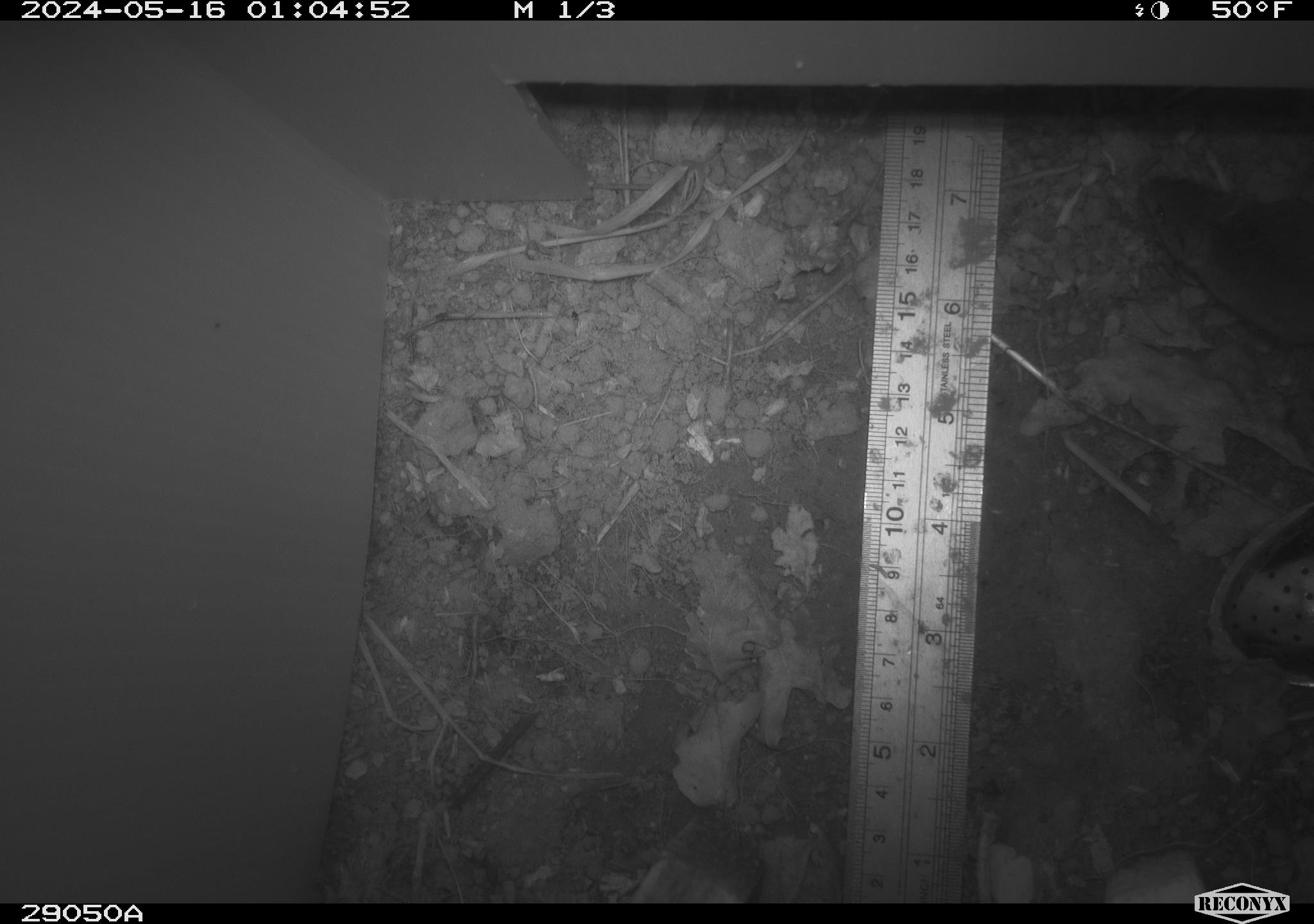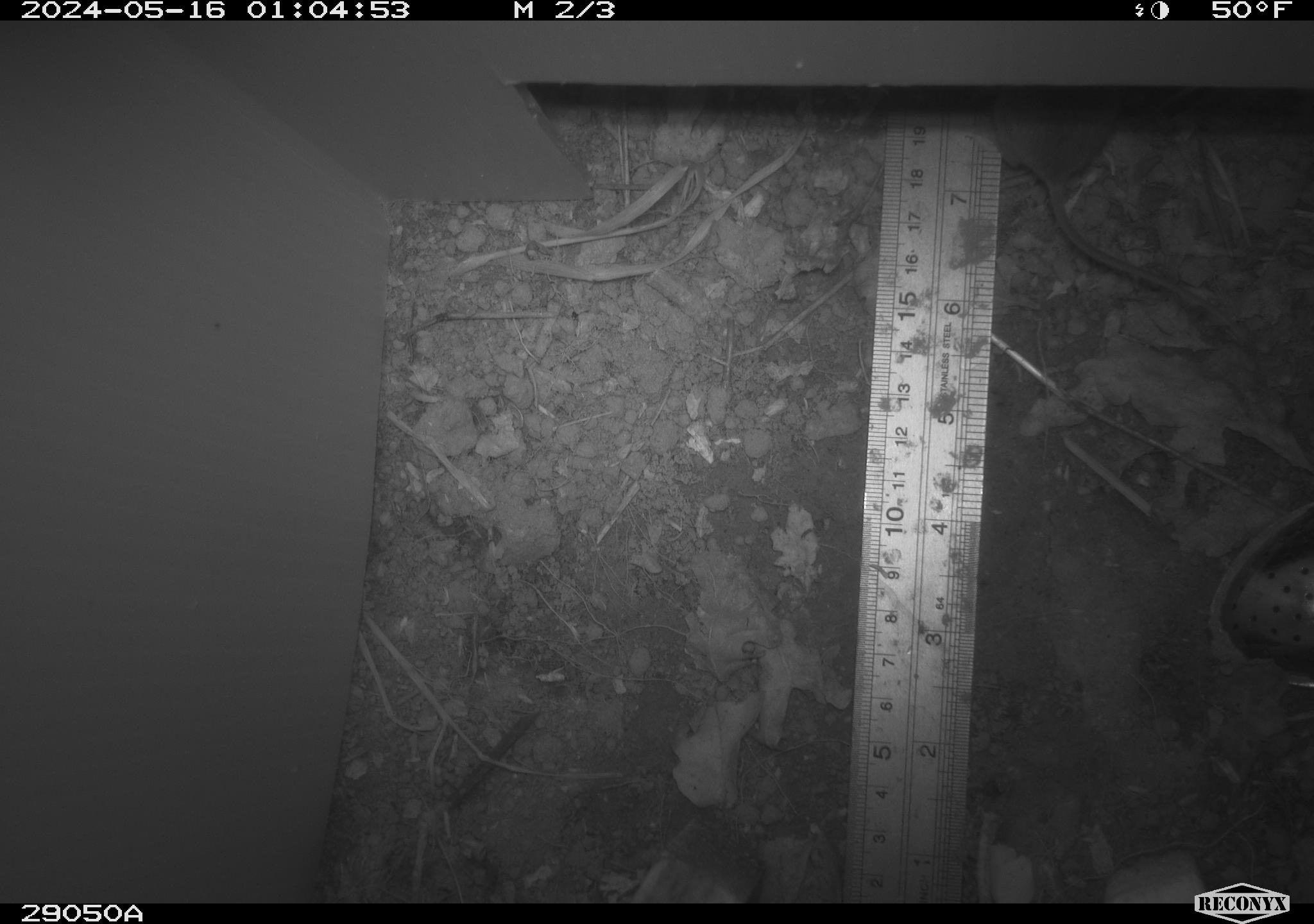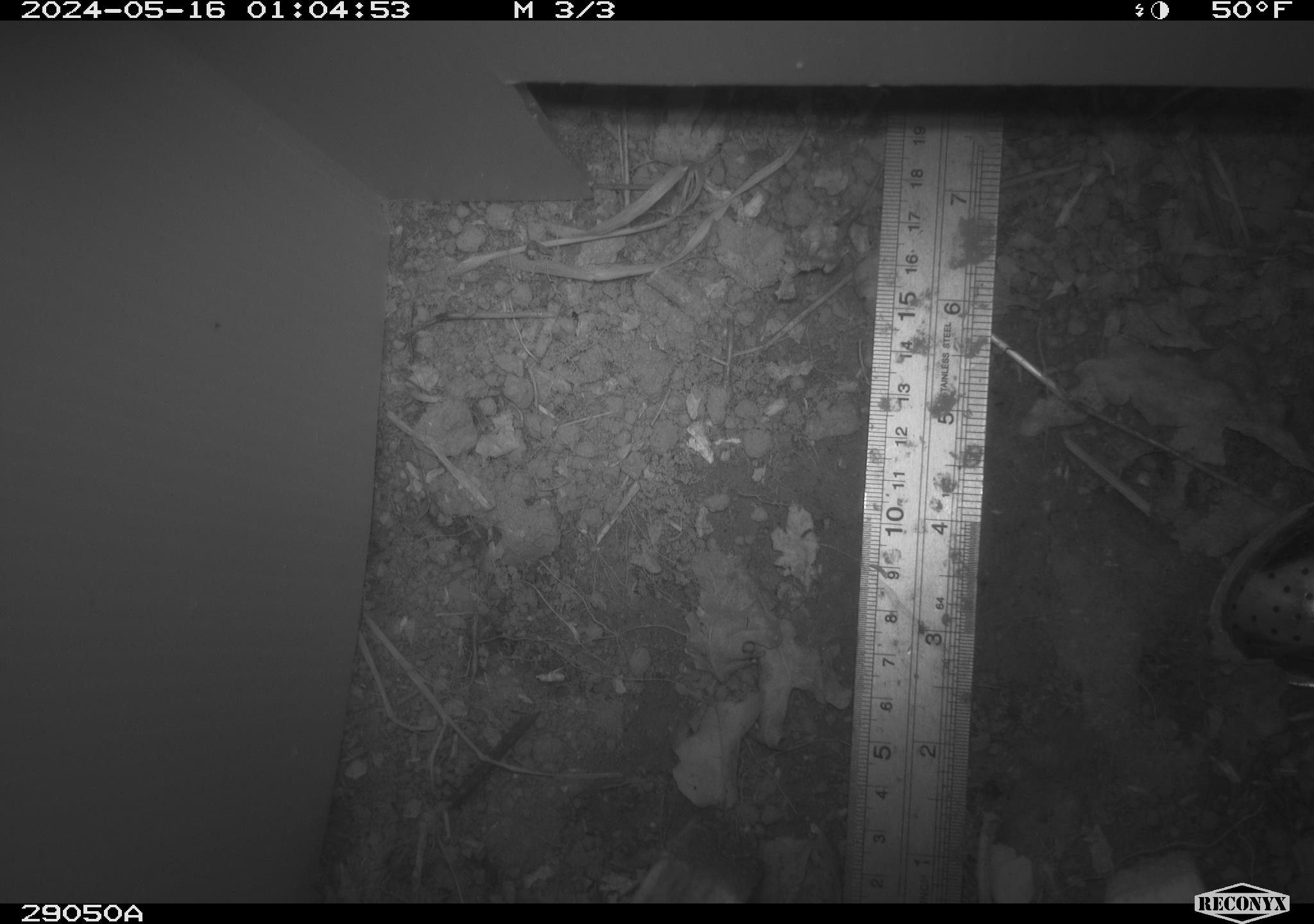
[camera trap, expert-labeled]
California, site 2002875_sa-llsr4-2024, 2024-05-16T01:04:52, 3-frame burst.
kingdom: Animalia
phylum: Chordata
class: Mammalia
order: Rodentia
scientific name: Rodentia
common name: mouse species